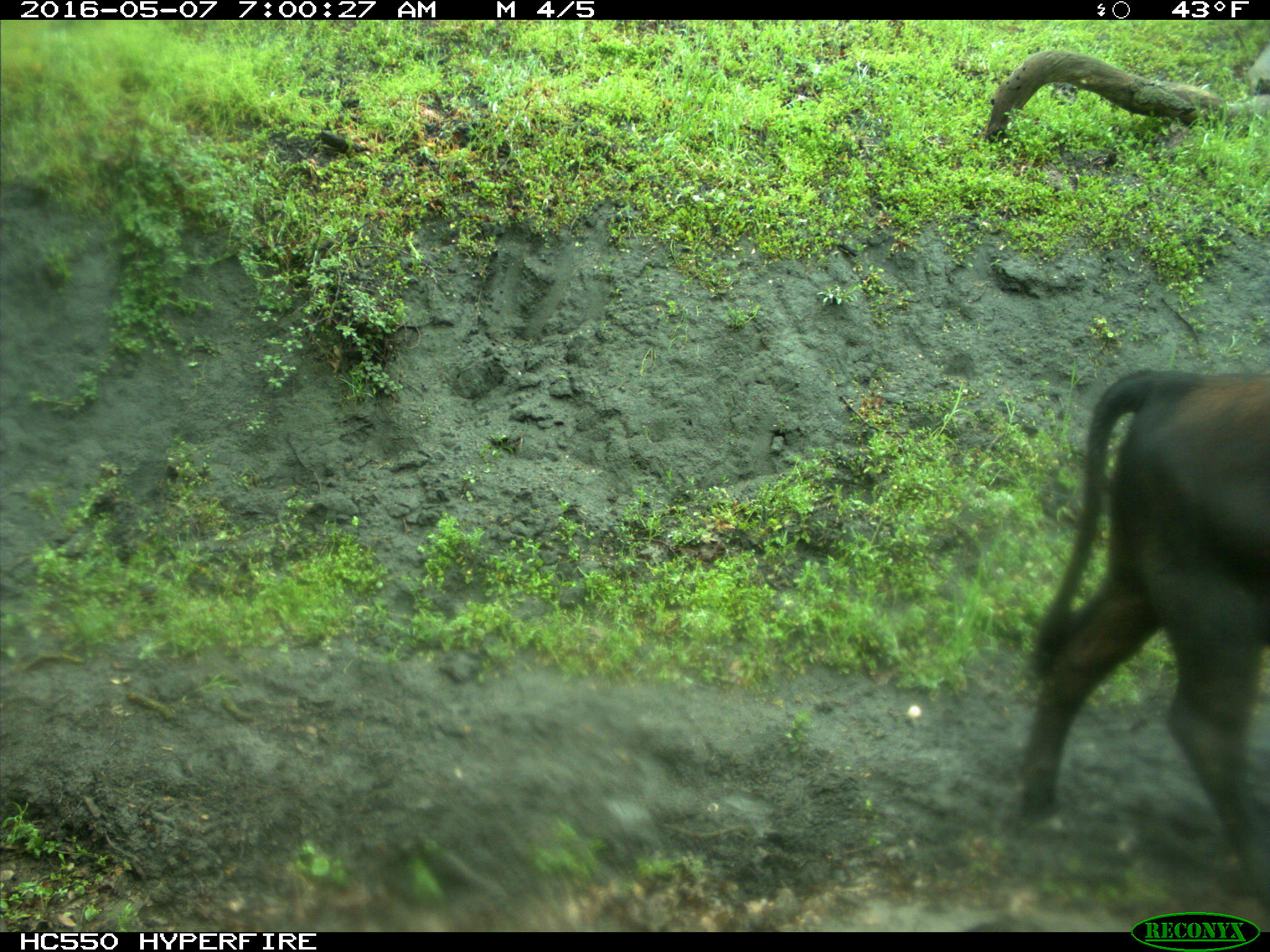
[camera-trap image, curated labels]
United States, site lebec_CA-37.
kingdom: Animalia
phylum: Chordata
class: Mammalia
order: Artiodactyla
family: Bovidae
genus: Bos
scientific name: Bos taurus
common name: domestic cow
Bos taurus (domestic cow).